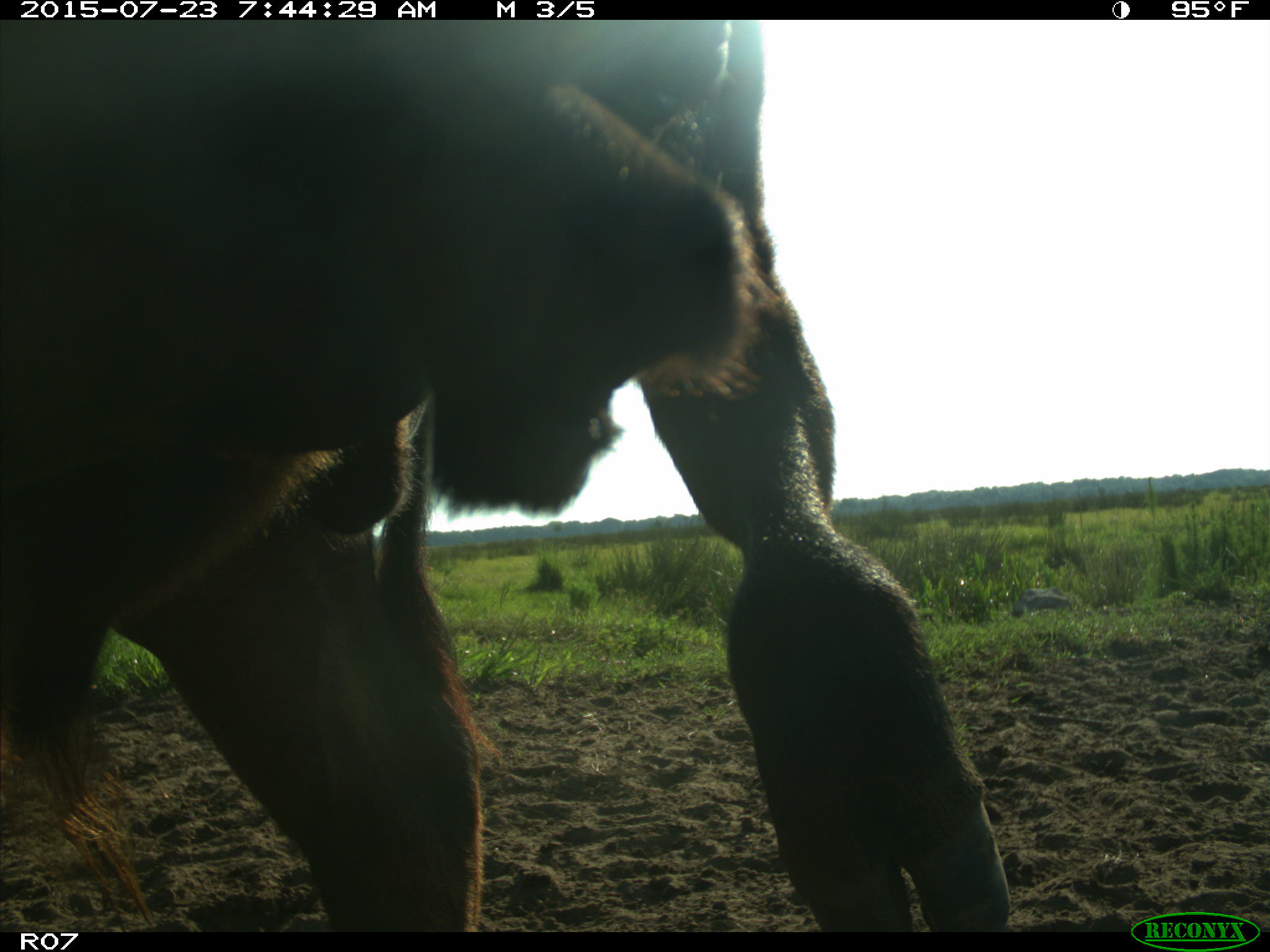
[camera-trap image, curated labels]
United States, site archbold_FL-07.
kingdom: Animalia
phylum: Chordata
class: Mammalia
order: Artiodactyla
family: Bovidae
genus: Bos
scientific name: Bos taurus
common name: domestic cow